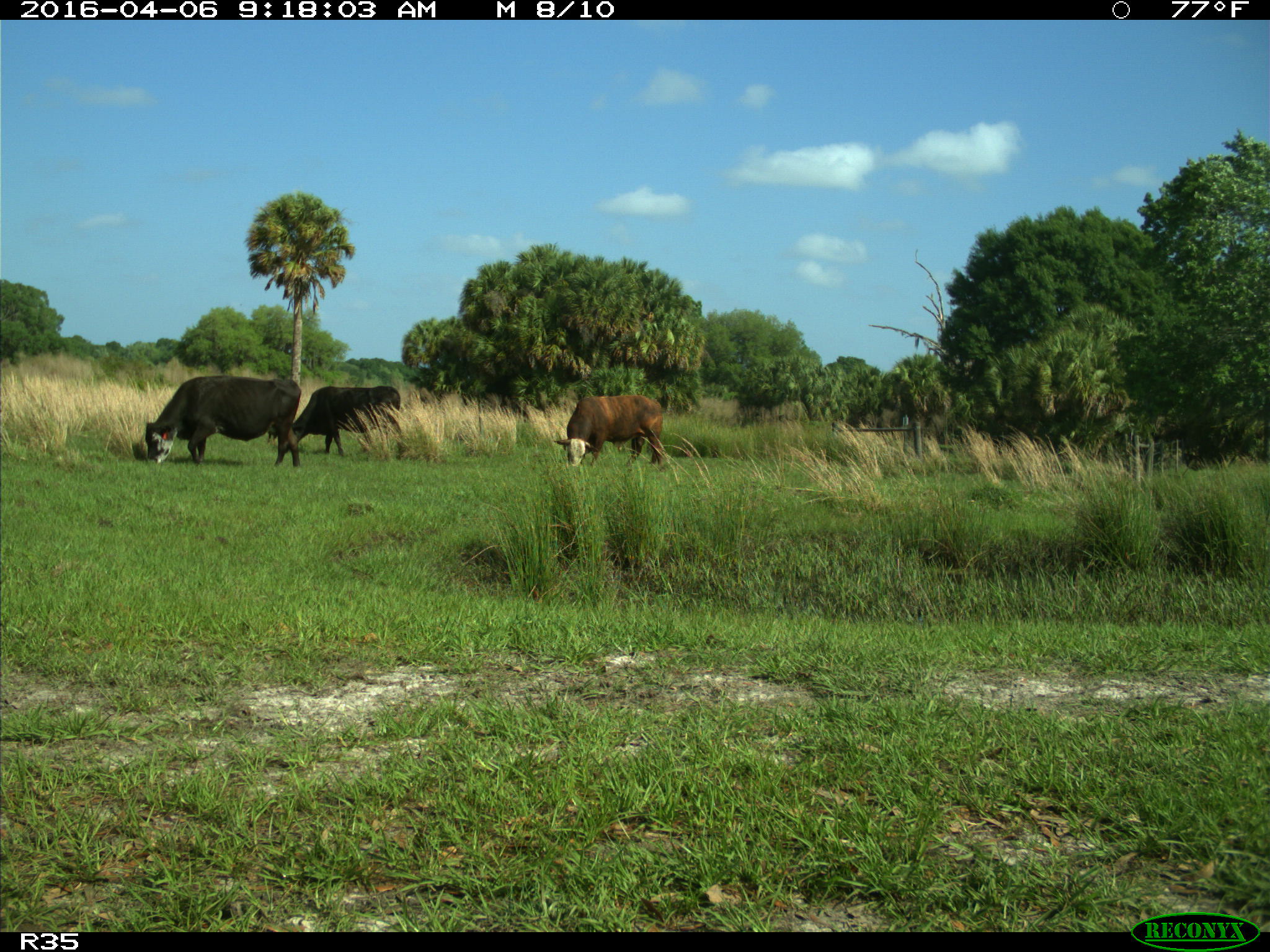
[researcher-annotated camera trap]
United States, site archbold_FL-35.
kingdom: Animalia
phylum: Chordata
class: Mammalia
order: Artiodactyla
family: Bovidae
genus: Bos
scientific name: Bos taurus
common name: domestic cow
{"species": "Bos taurus (domestic cow)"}